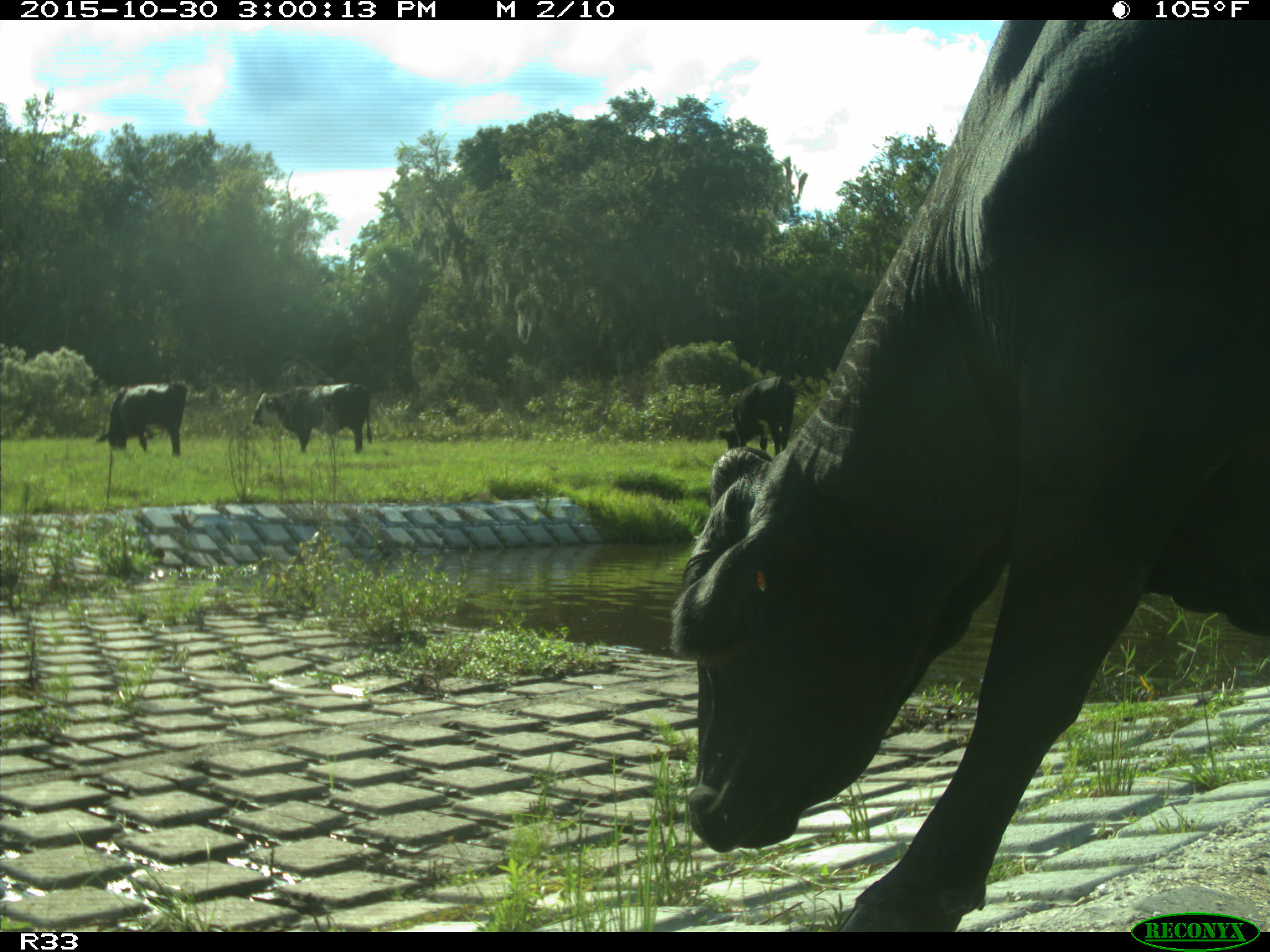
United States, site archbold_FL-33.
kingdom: Animalia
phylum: Chordata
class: Mammalia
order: Artiodactyla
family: Bovidae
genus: Bos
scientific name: Bos taurus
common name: domestic cow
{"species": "Bos taurus (domestic cow)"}